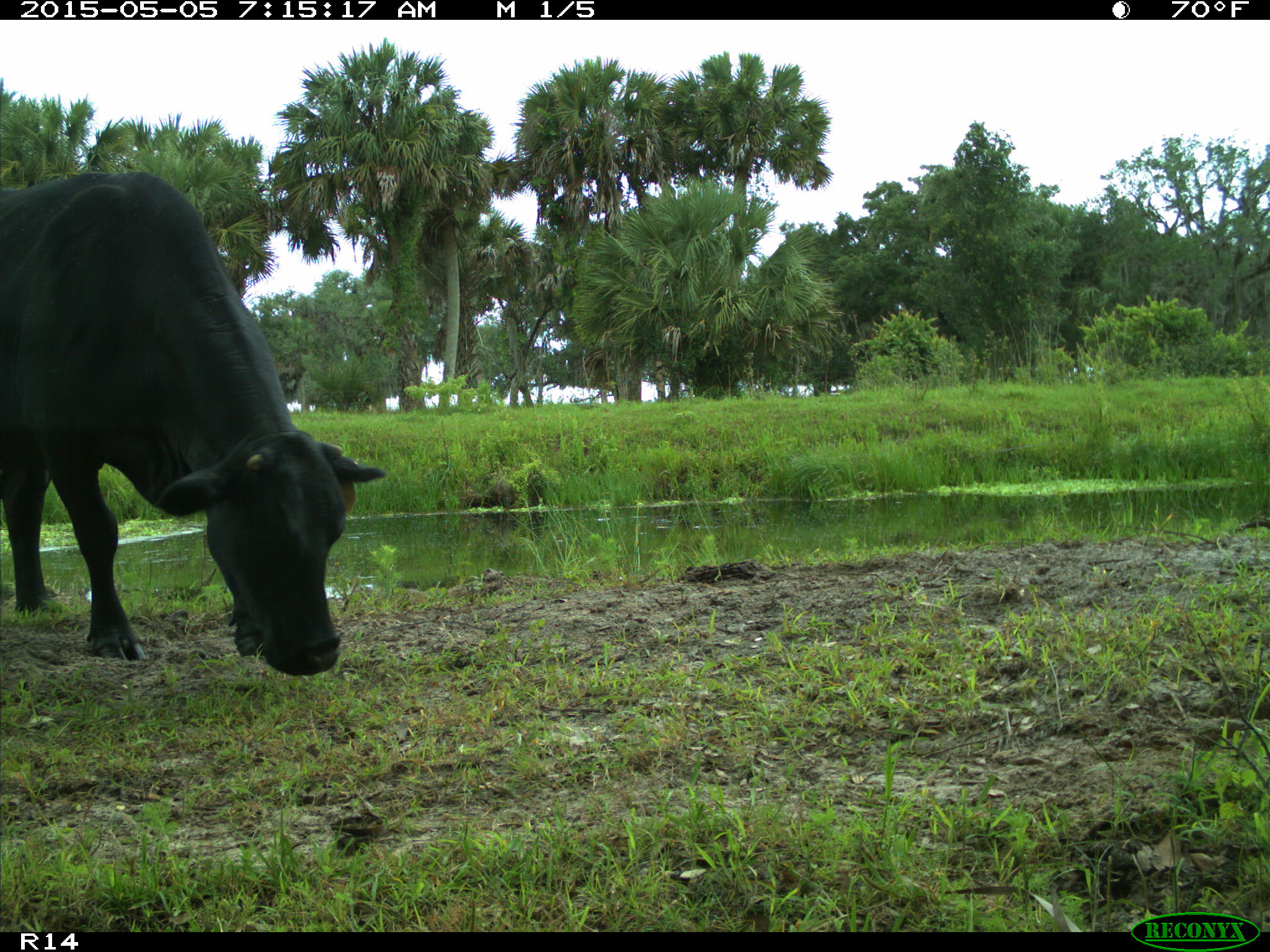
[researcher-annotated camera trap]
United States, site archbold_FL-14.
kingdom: Animalia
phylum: Chordata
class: Mammalia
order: Artiodactyla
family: Bovidae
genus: Bos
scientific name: Bos taurus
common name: domestic cow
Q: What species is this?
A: Bos taurus (domestic cow).